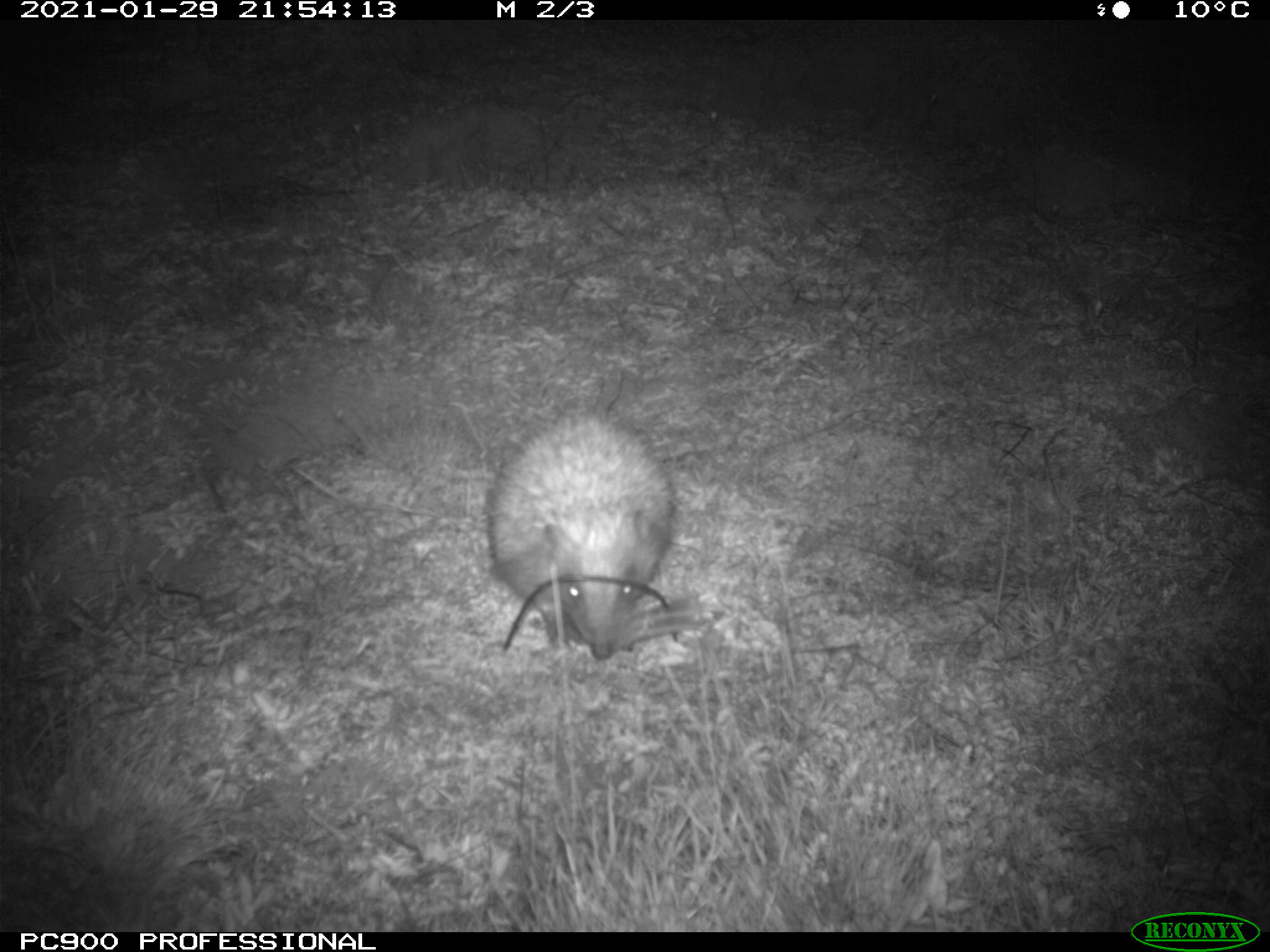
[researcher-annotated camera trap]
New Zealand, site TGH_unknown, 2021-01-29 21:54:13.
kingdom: Animalia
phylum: Chordata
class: Mammalia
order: Eulipotyphla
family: Erinaceidae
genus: Erinaceus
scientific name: Erinaceus europaeus europaeus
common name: european hedgehog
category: hedgehog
Hedgehog (european hedgehog) (Erinaceus europaeus europaeus).